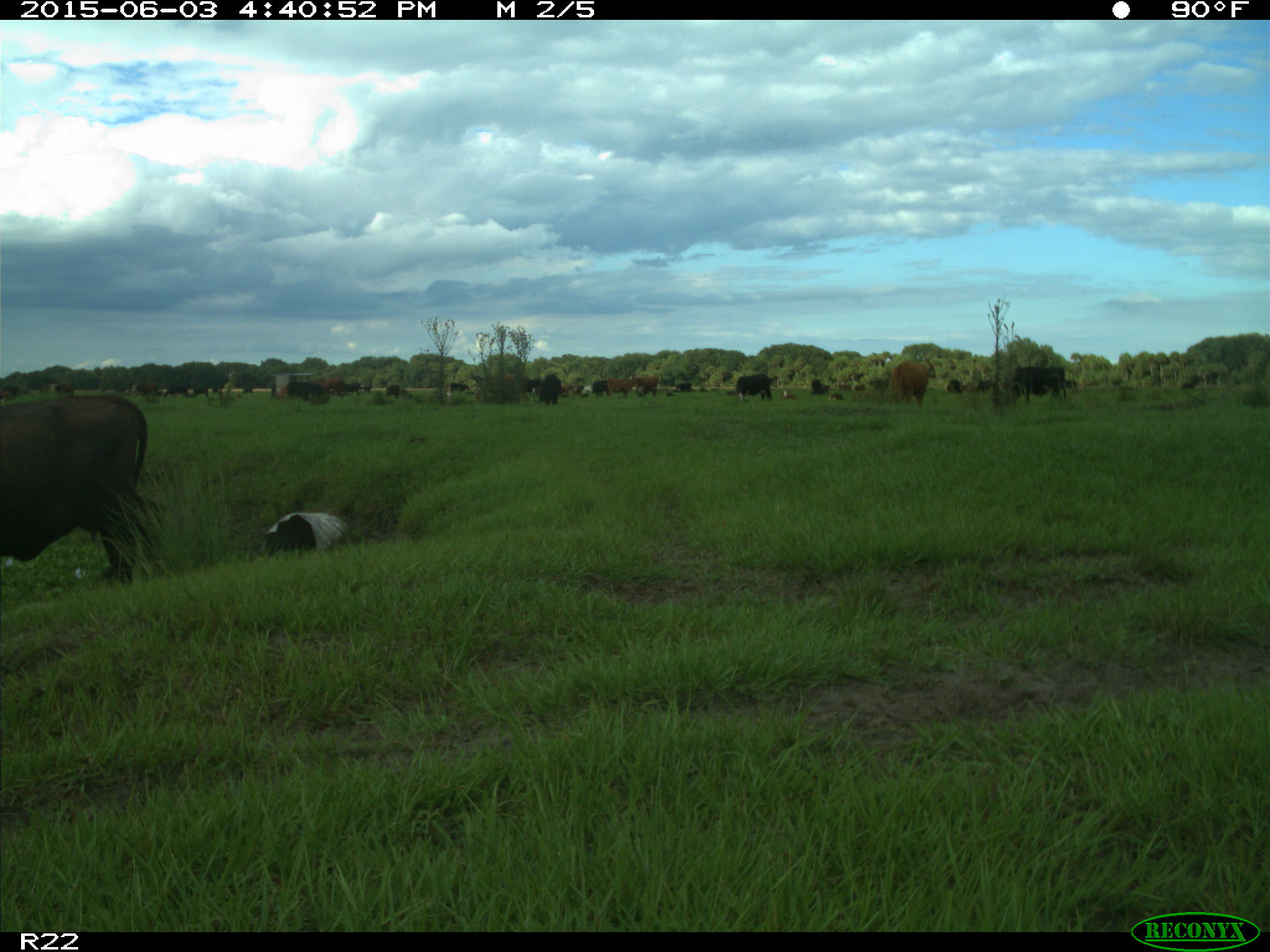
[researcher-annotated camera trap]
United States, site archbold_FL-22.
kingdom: Animalia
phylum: Chordata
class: Mammalia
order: Artiodactyla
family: Bovidae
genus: Bos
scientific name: Bos taurus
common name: domestic cow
Bos taurus (domestic cow).